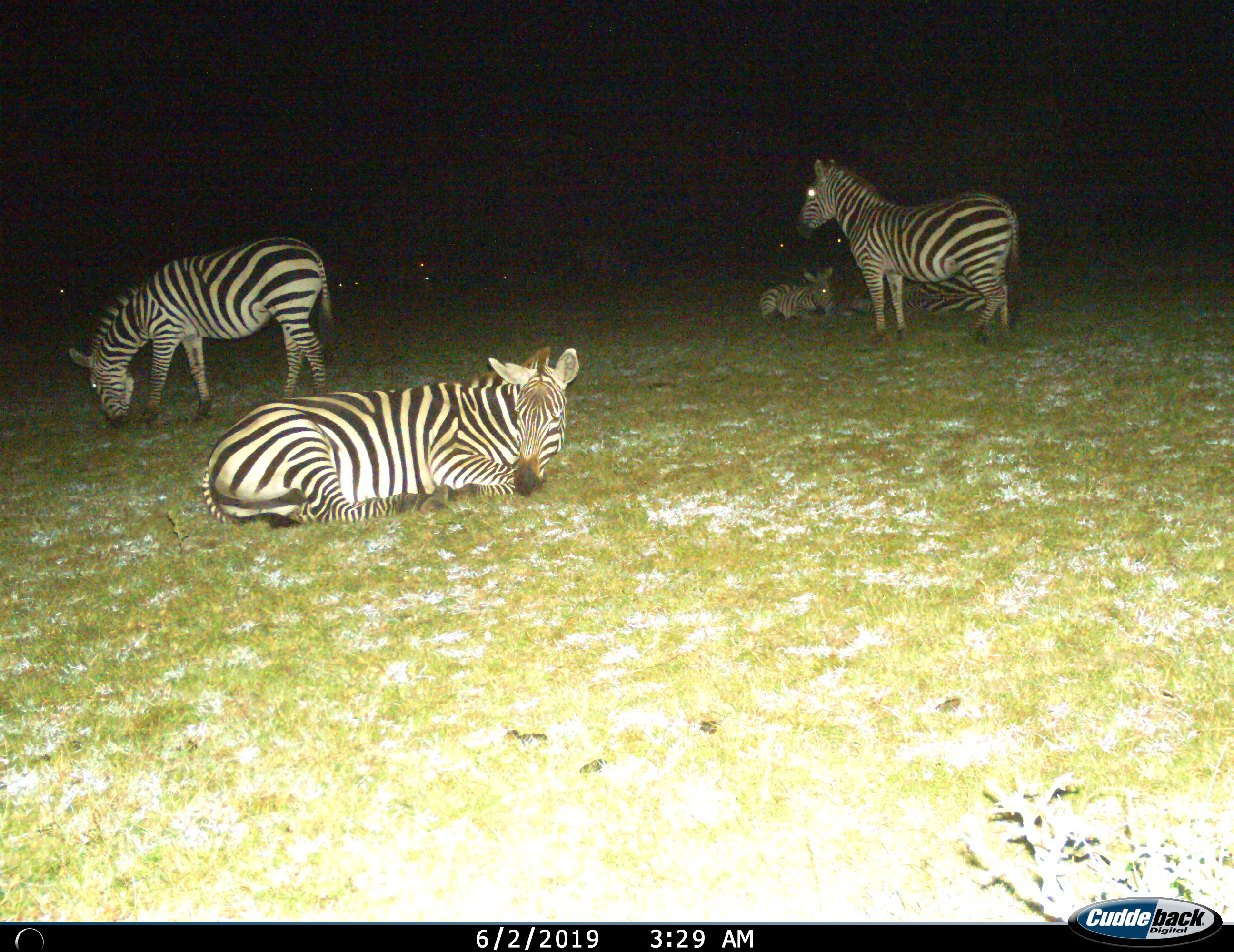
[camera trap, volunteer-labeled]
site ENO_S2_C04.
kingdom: Animalia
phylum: Chordata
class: Mammalia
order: Perissodactyla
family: Equidae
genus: Equus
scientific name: Equus quagga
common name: plains zebra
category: zebraplains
Zebraplains (plains zebra) (Equus quagga), count 5. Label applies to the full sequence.